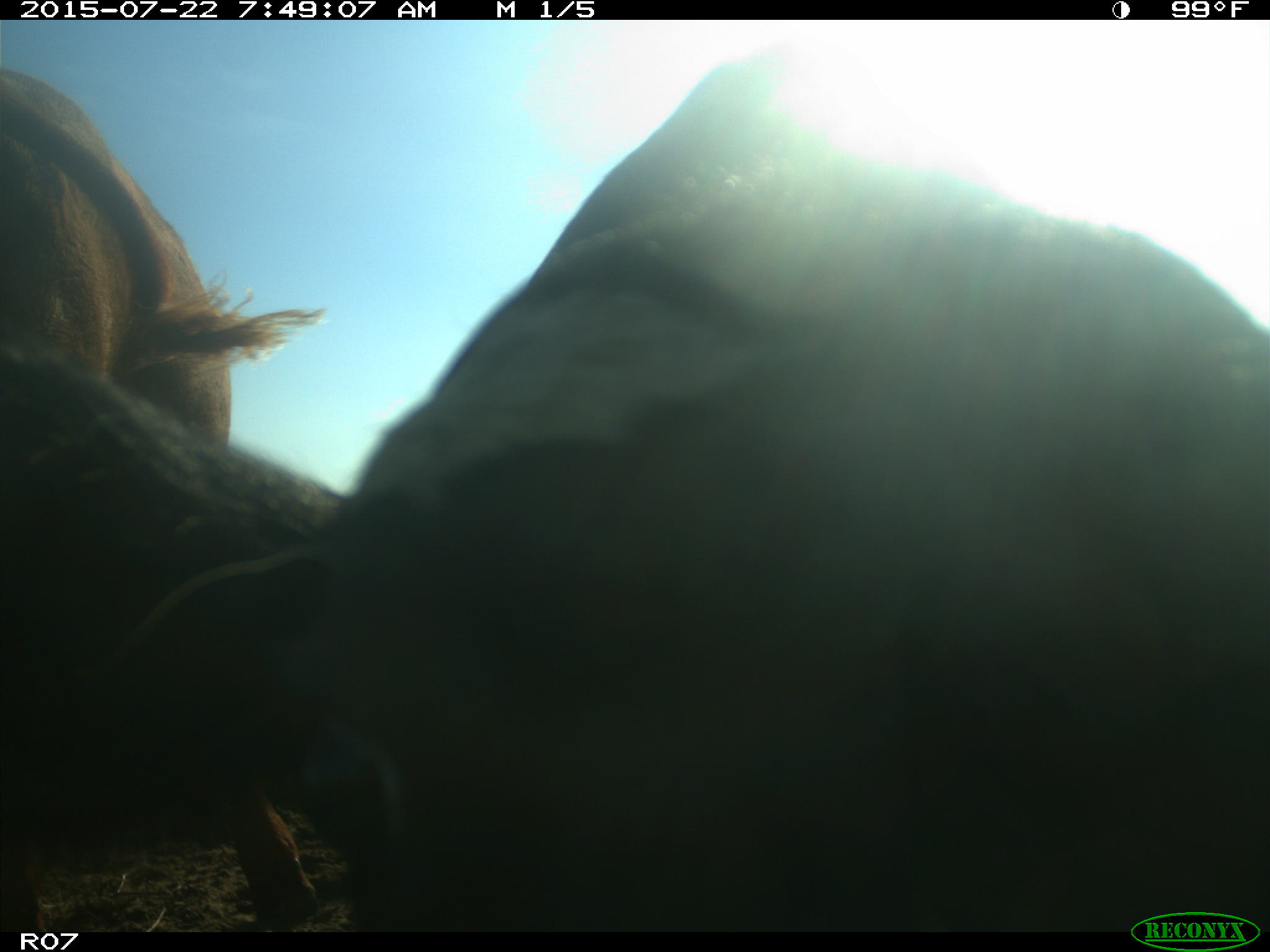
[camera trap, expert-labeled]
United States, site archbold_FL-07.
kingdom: Animalia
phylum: Chordata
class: Mammalia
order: Artiodactyla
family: Cervidae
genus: Odocoileus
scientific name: Odocoileus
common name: deer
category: unidentified deer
Unidentified deer (deer) (Odocoileus).